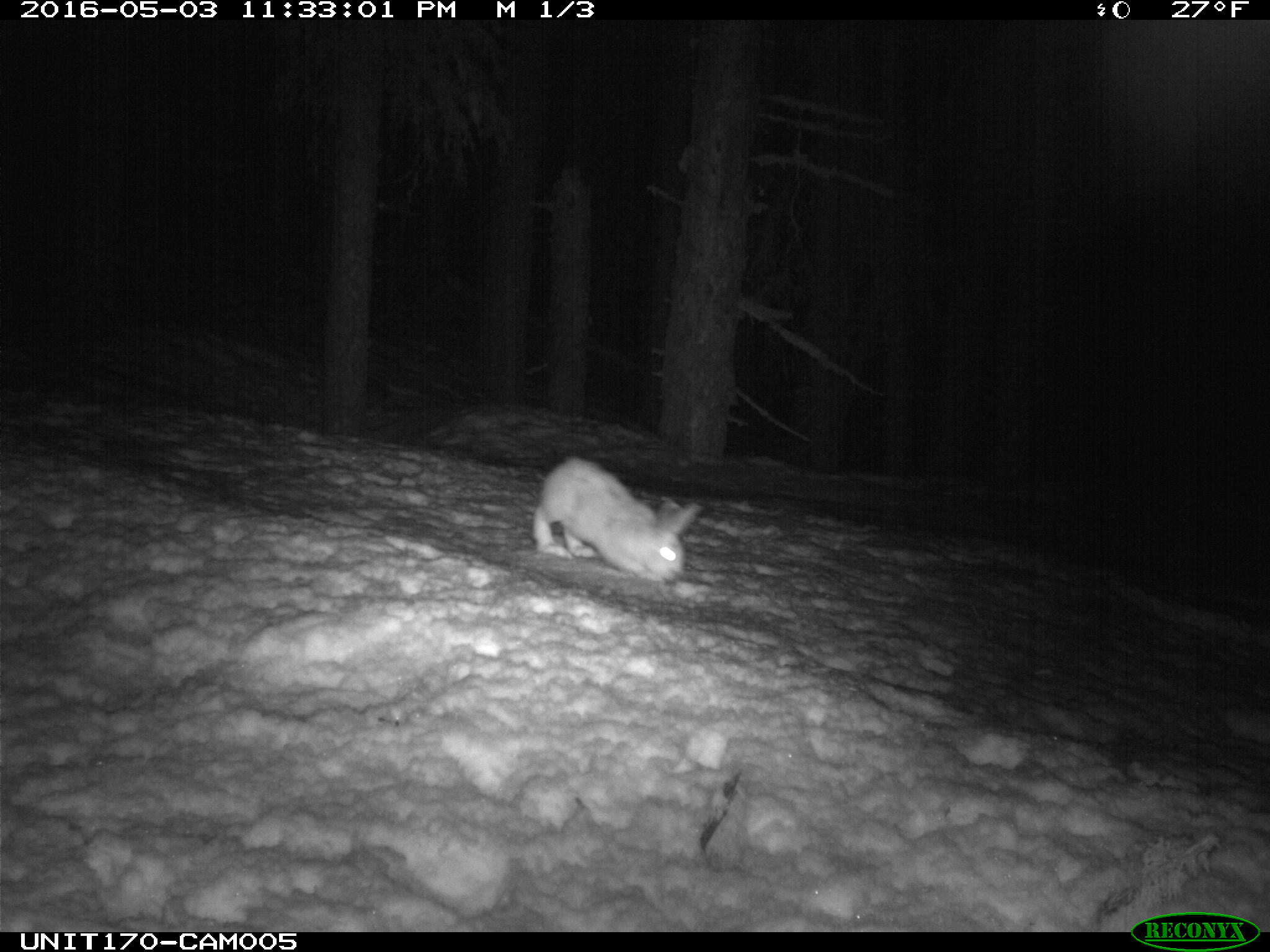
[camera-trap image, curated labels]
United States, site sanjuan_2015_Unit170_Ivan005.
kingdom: Animalia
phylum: Chordata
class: Mammalia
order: Lagomorpha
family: Leporidae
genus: Lepus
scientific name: Lepus americanus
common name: snowshoe hare